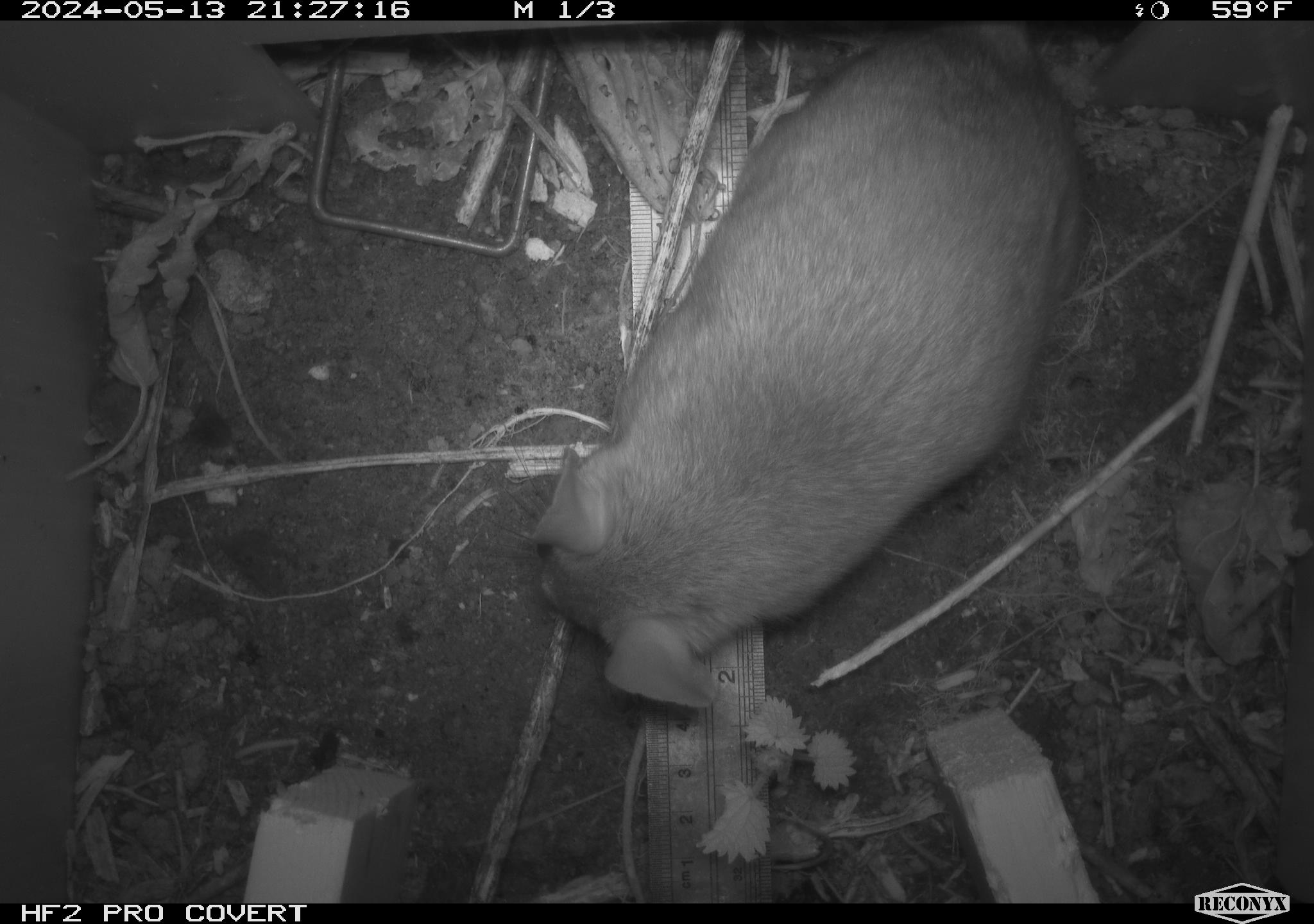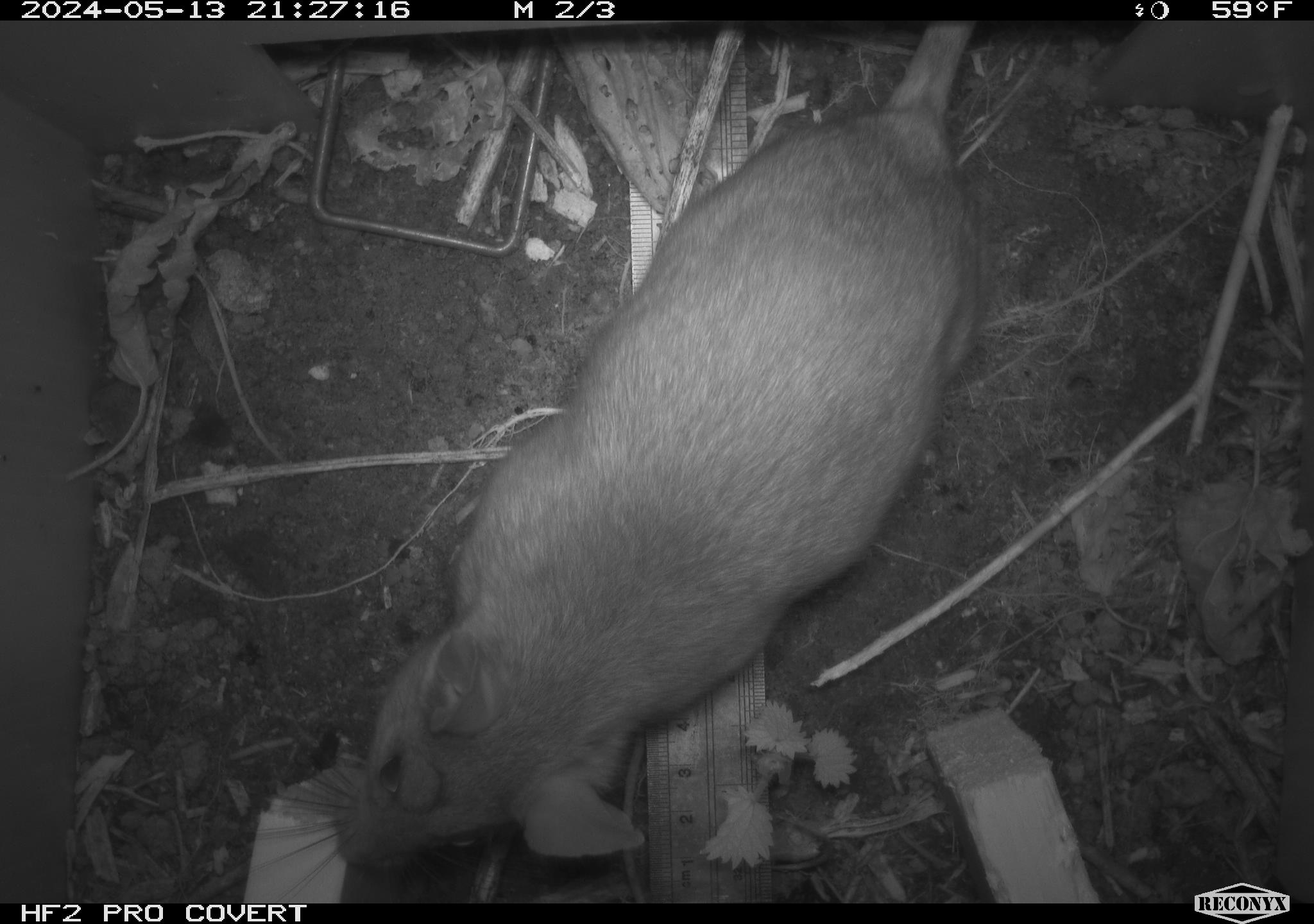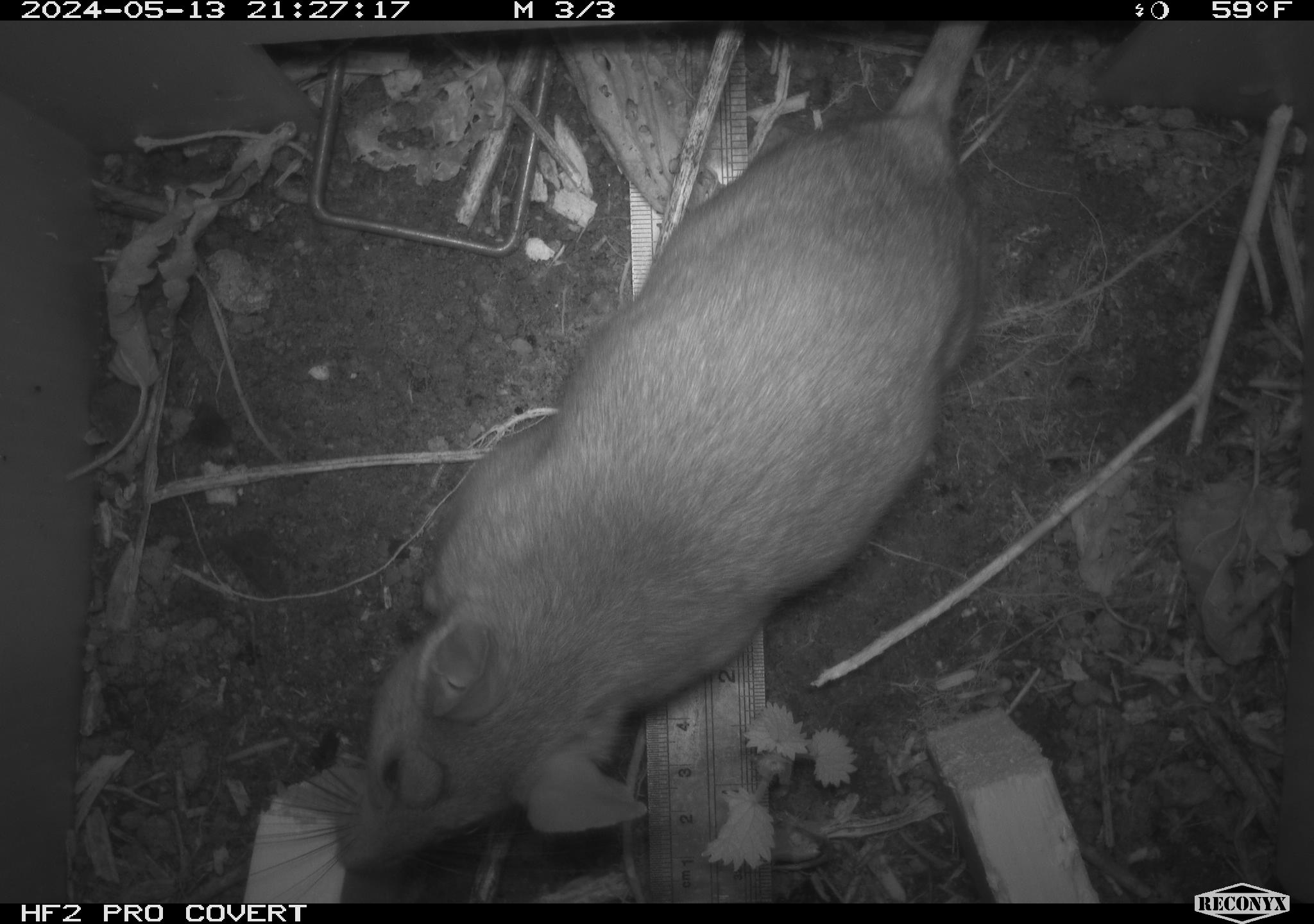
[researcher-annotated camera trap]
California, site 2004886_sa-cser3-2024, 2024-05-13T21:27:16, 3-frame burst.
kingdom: Animalia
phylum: Chordata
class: Mammalia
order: Rodentia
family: Muridae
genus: Rattus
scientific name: Rattus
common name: rat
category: rattus species